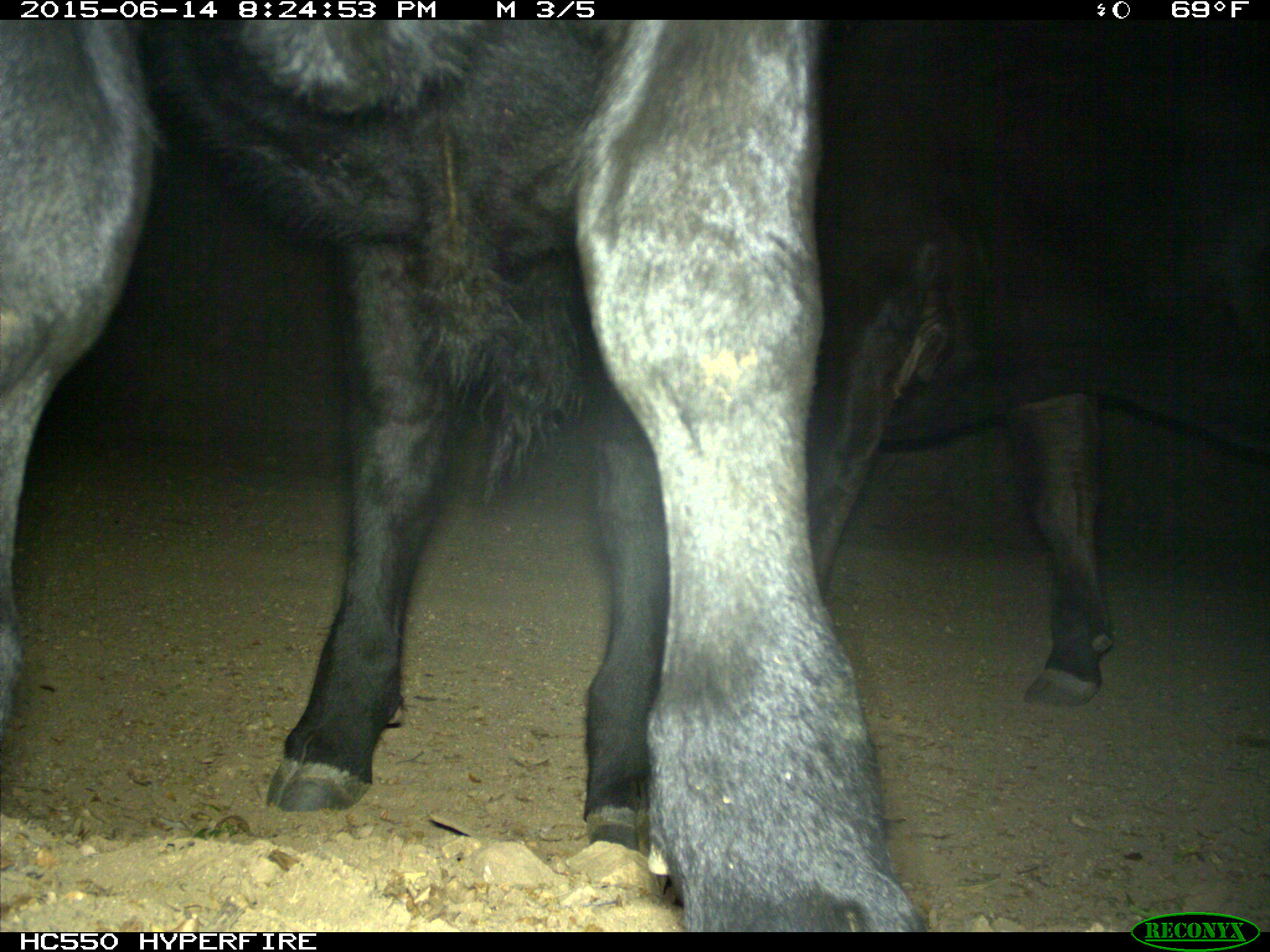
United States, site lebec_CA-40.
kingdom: Animalia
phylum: Chordata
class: Mammalia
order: Artiodactyla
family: Bovidae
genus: Bos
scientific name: Bos taurus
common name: domestic cow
Bos taurus (domestic cow).